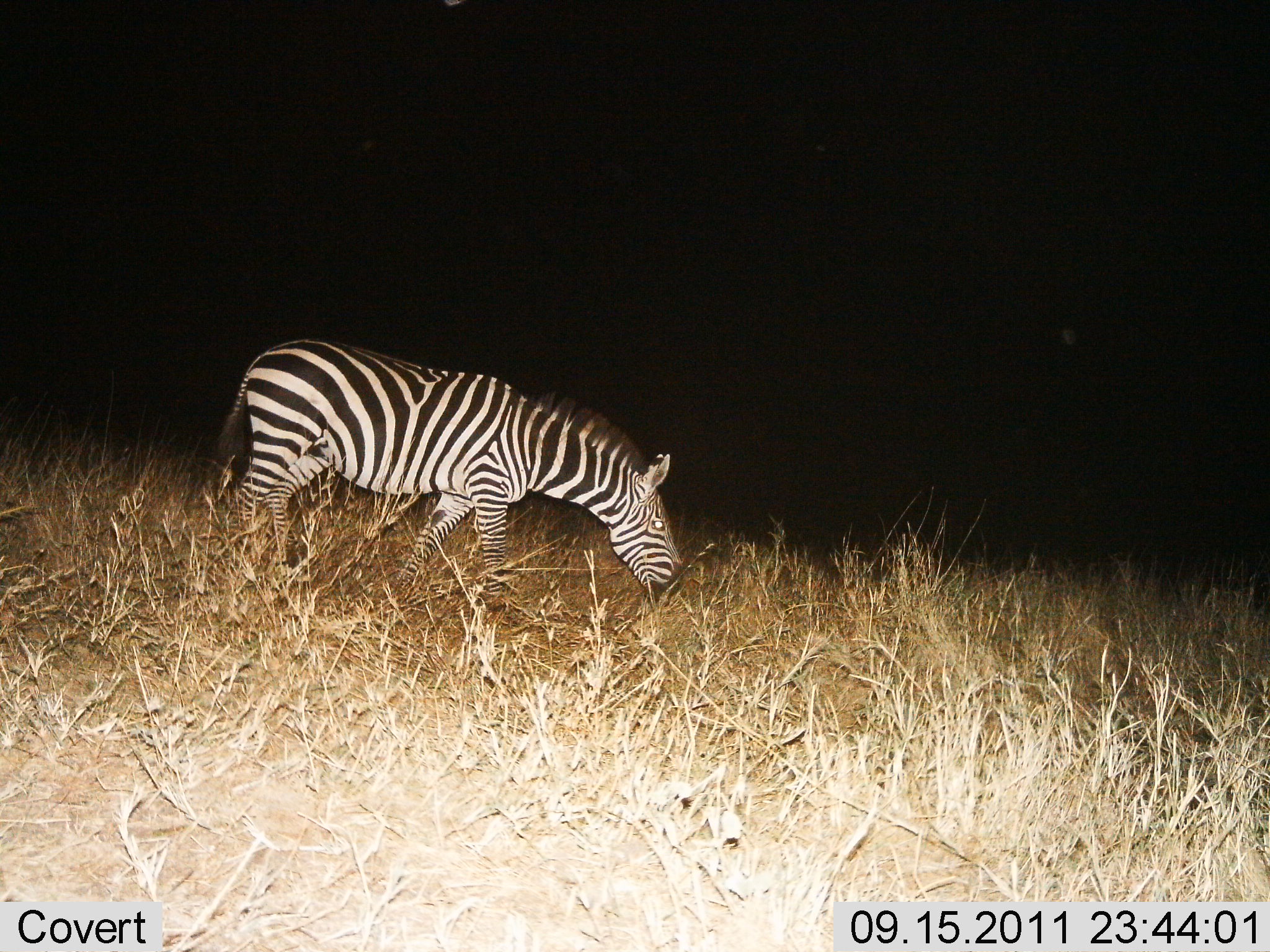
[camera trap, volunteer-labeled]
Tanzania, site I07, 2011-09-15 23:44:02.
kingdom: Animalia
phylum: Chordata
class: Mammalia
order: Perissodactyla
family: Equidae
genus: Equus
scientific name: Equus quagga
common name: plains zebra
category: zebra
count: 1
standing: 17%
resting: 0%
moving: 8%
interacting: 0%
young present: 0%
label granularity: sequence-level